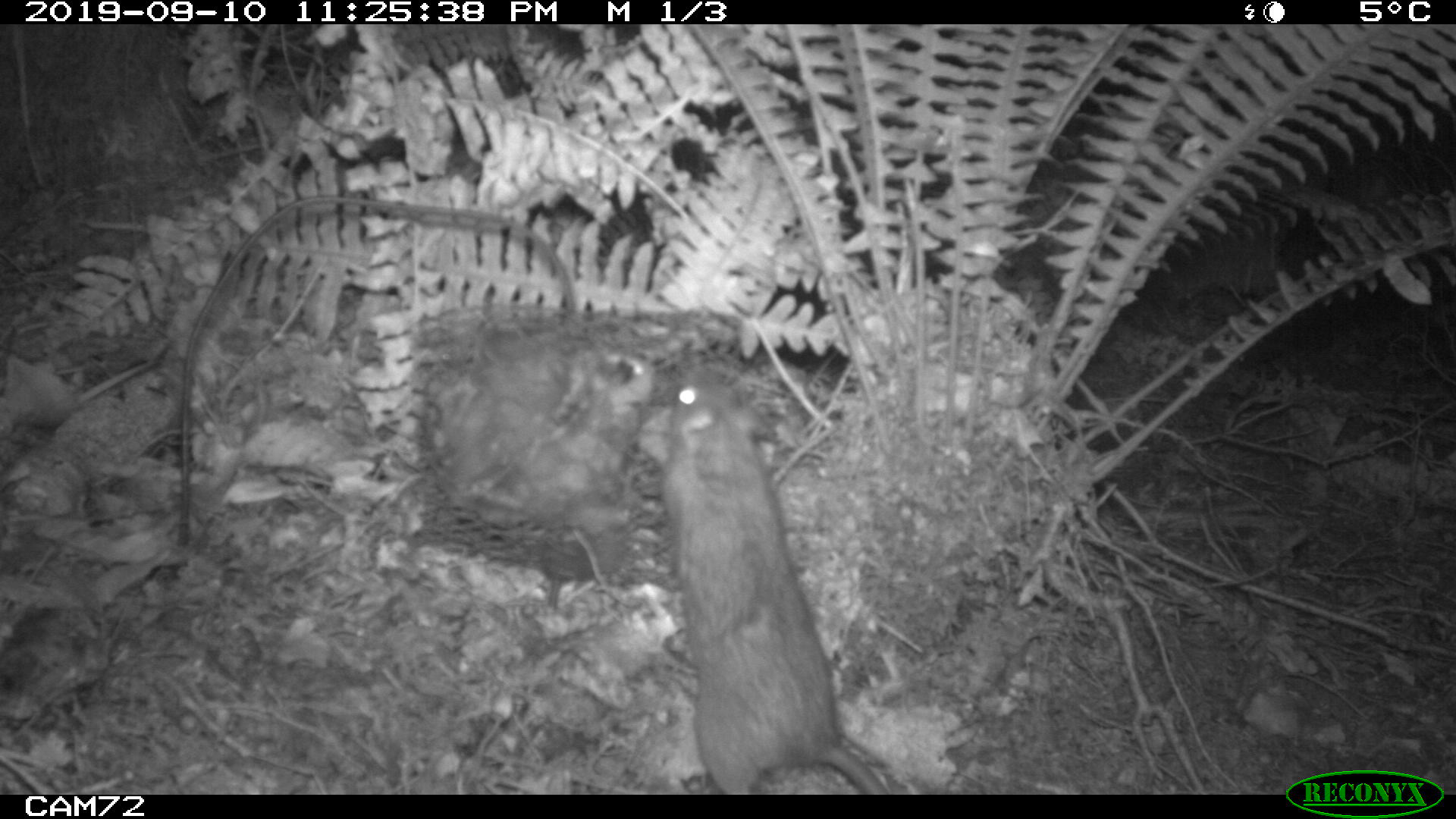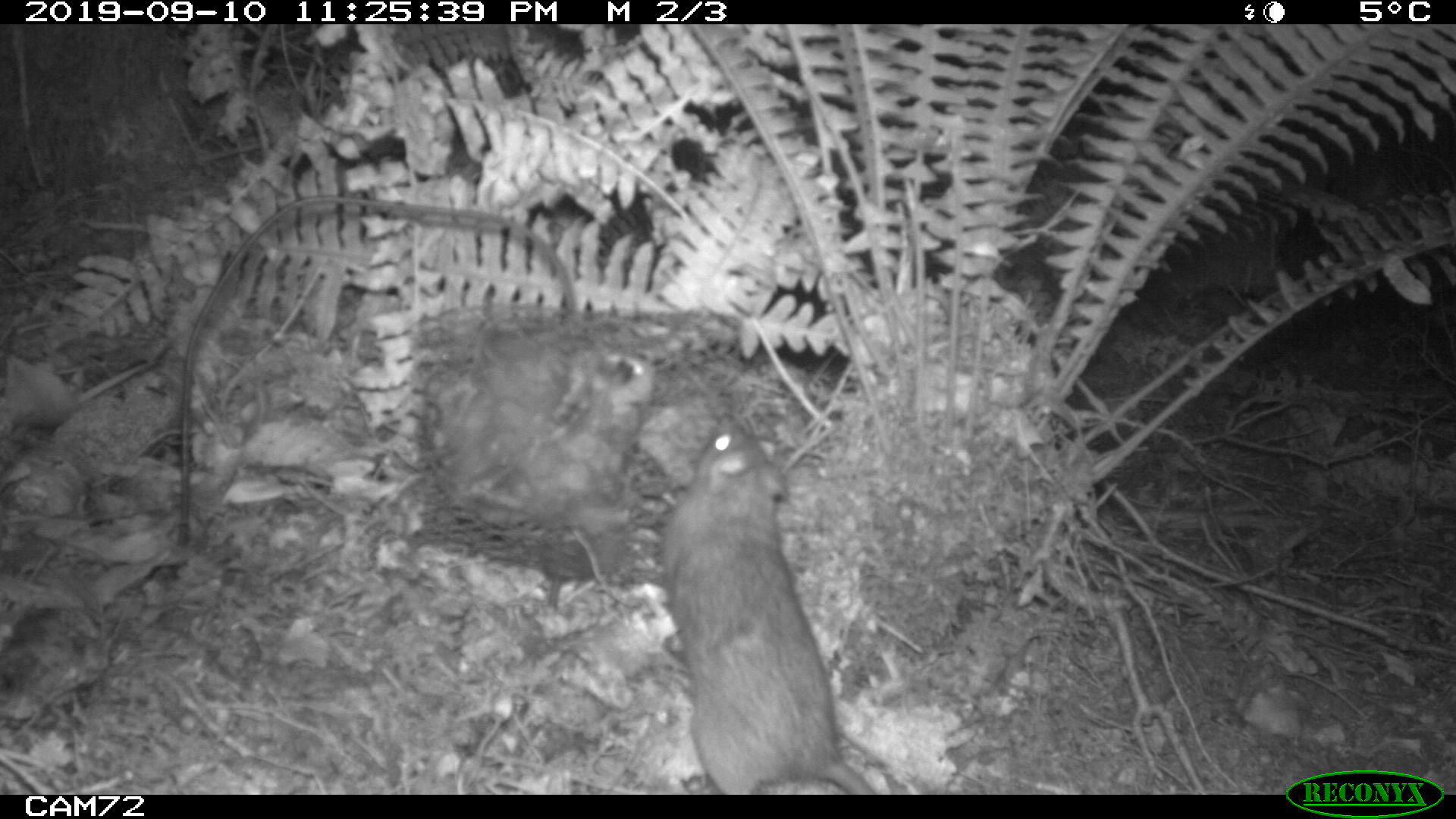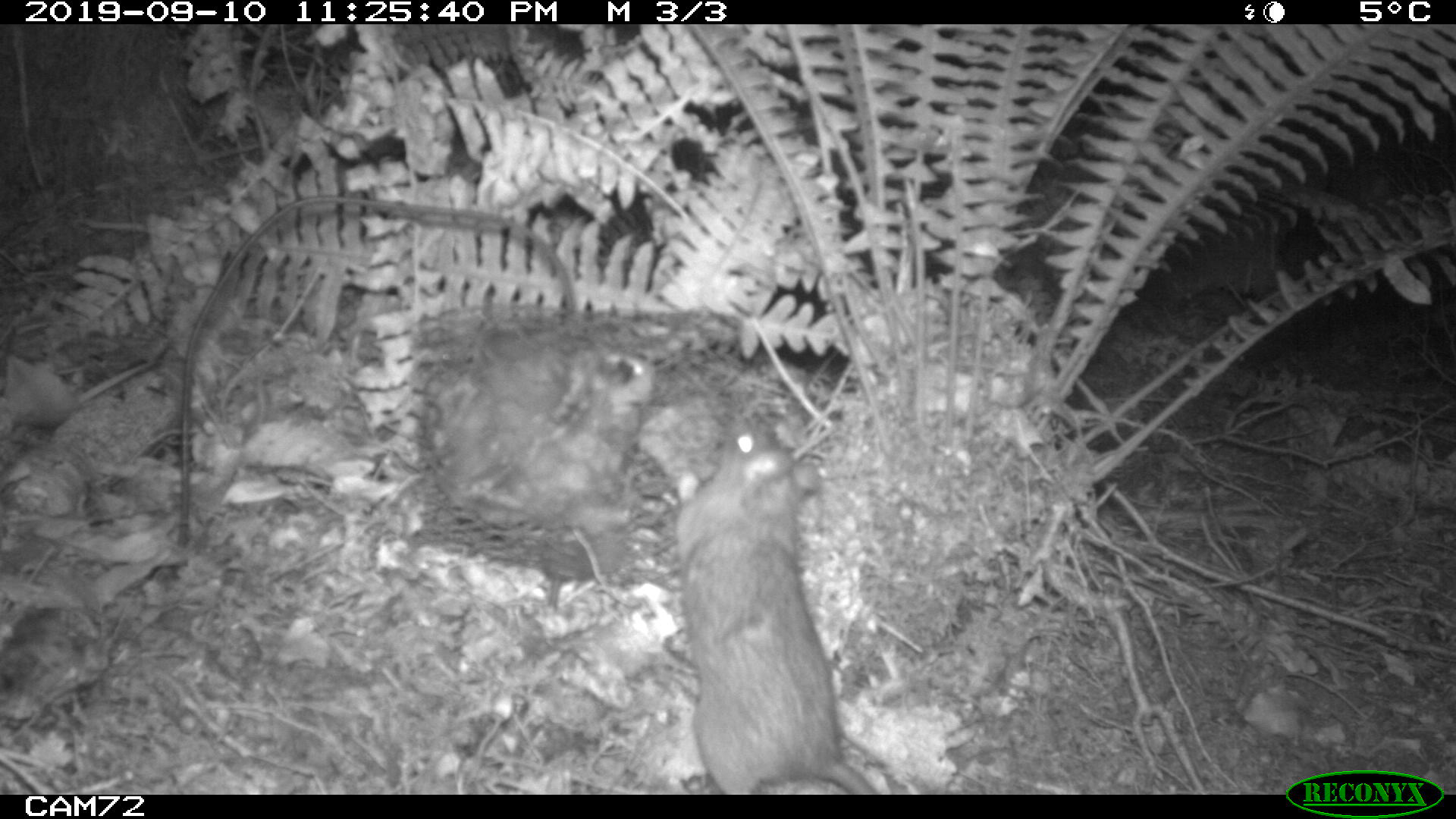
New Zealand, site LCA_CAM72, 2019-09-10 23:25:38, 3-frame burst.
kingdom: Animalia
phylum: Chordata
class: Mammalia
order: Rodentia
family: Muridae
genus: Rattus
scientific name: Rattus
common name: rat